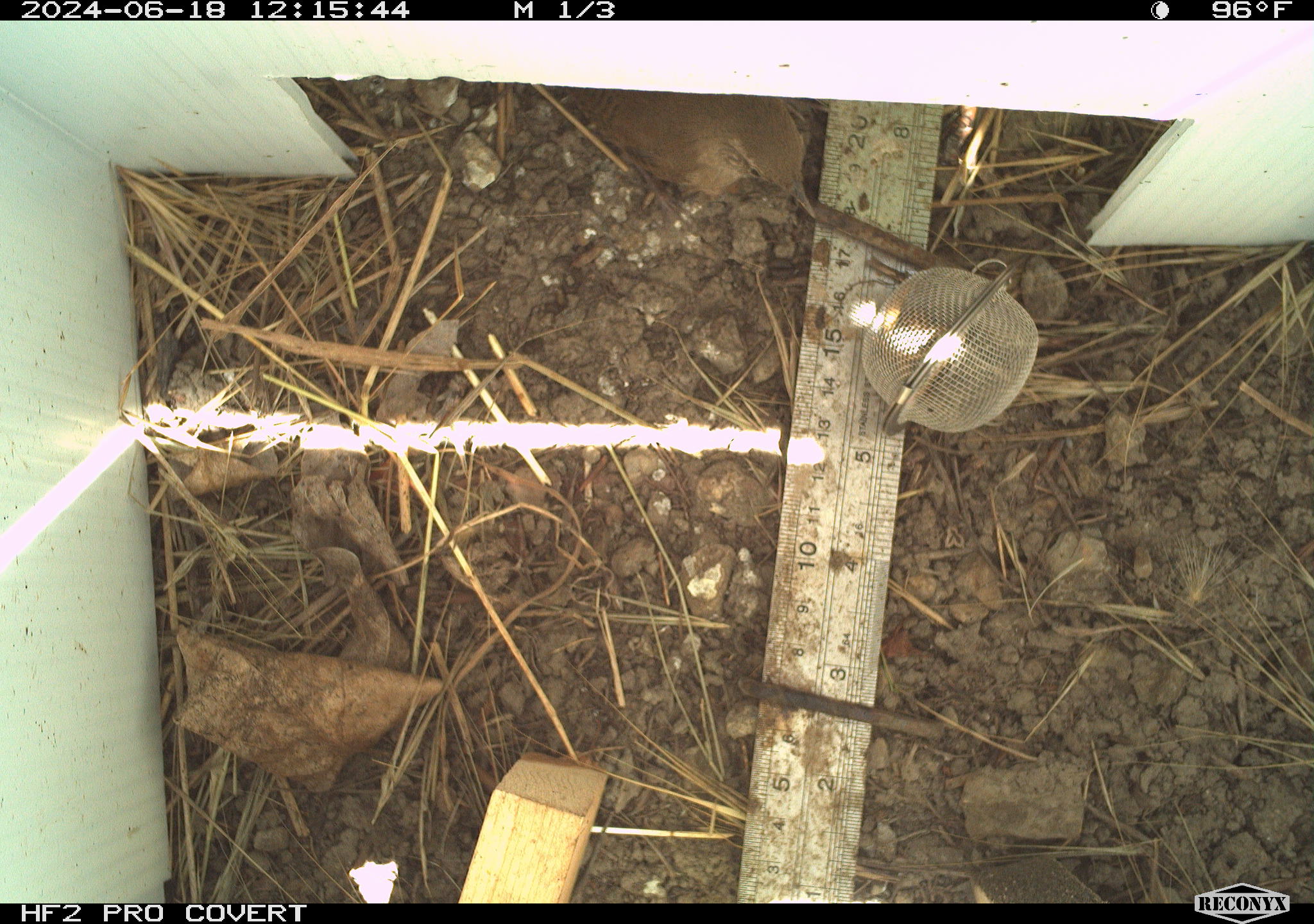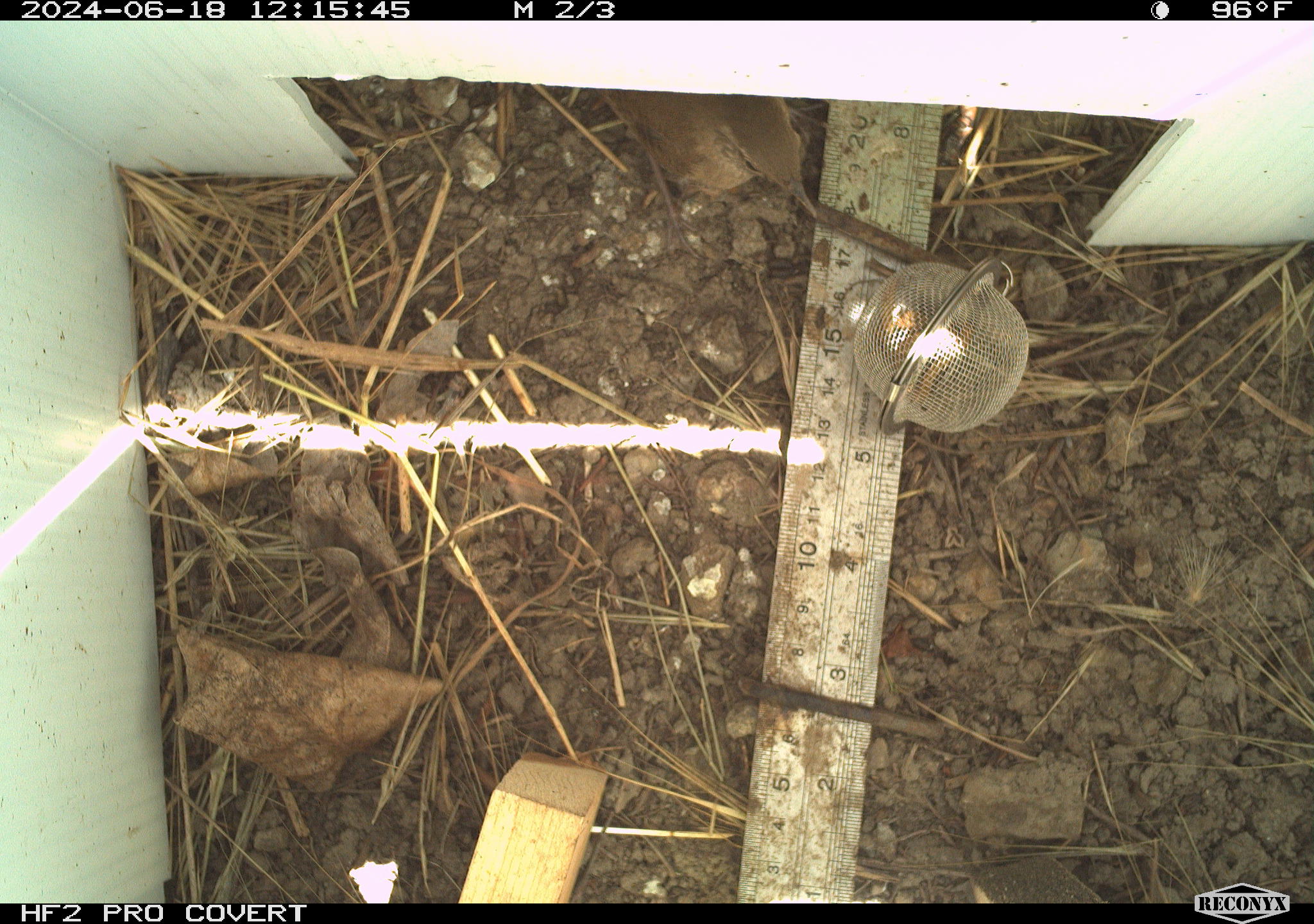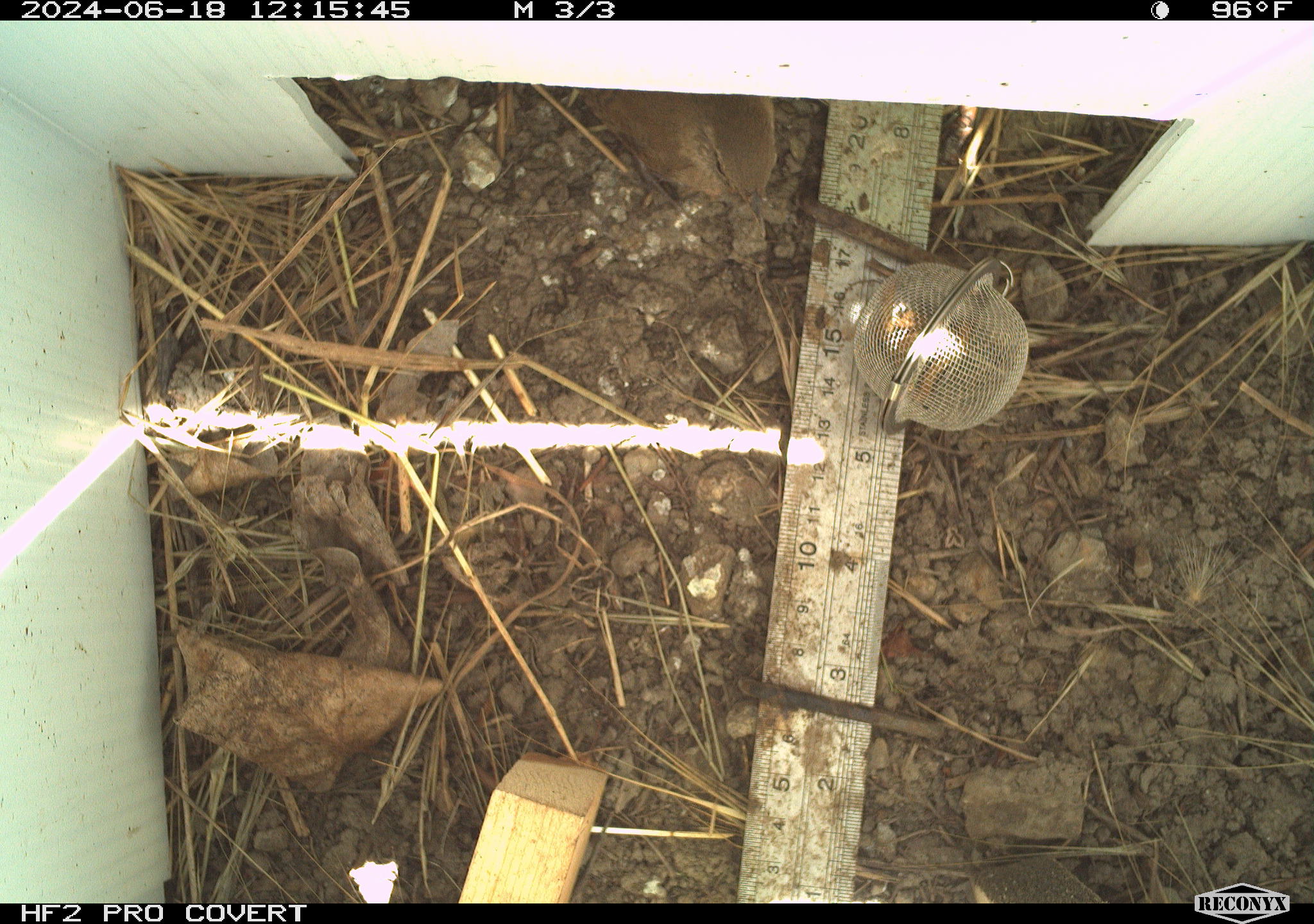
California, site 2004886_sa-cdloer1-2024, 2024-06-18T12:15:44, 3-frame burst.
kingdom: Animalia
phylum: Chordata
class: Aves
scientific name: Aves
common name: bird